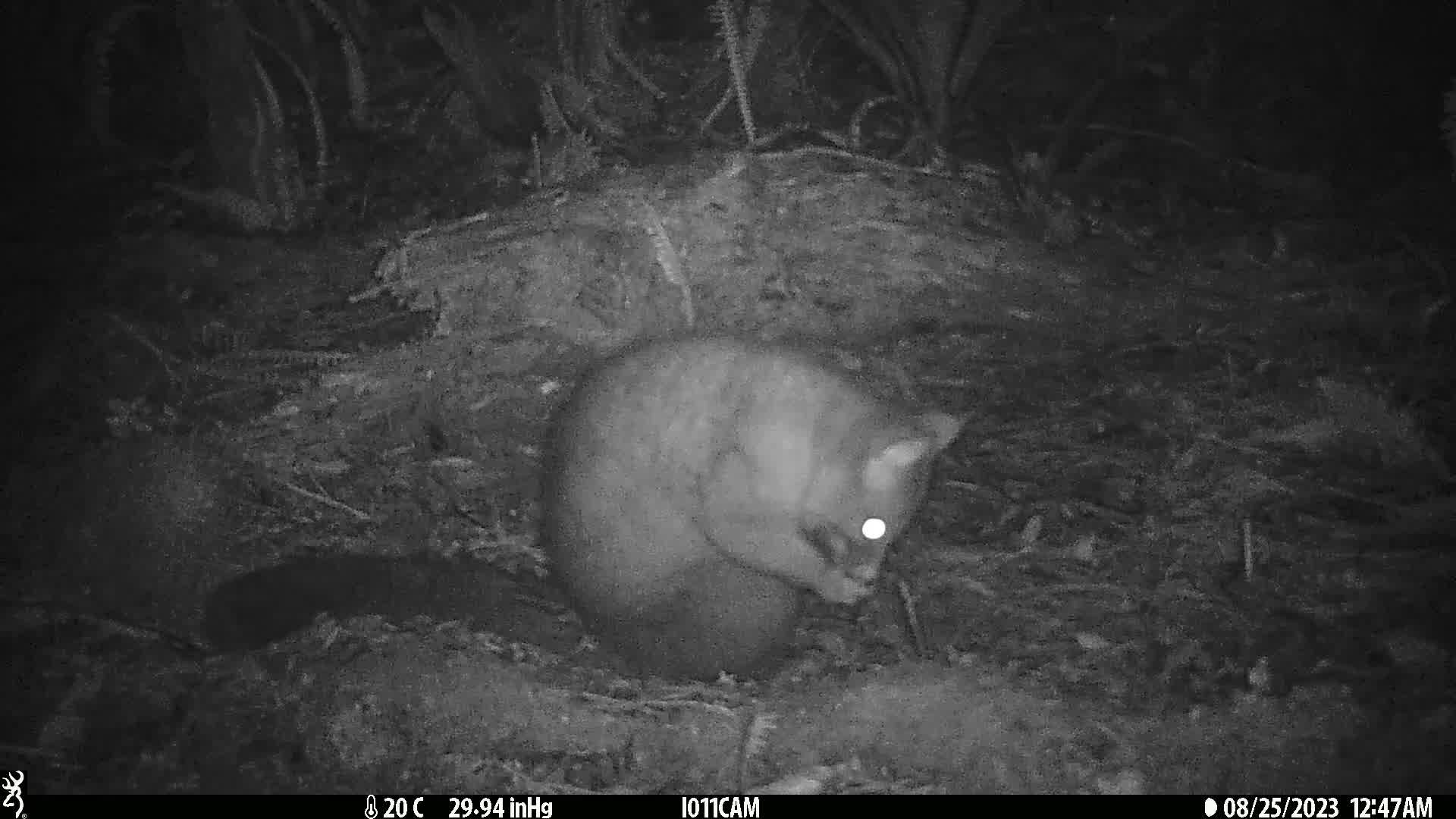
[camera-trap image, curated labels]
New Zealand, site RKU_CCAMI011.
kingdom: Animalia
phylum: Chordata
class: Mammalia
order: Diprotodontia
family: Phalangeridae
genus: Trichosurus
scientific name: Trichosurus vulpecula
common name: common brushtail possum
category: possum